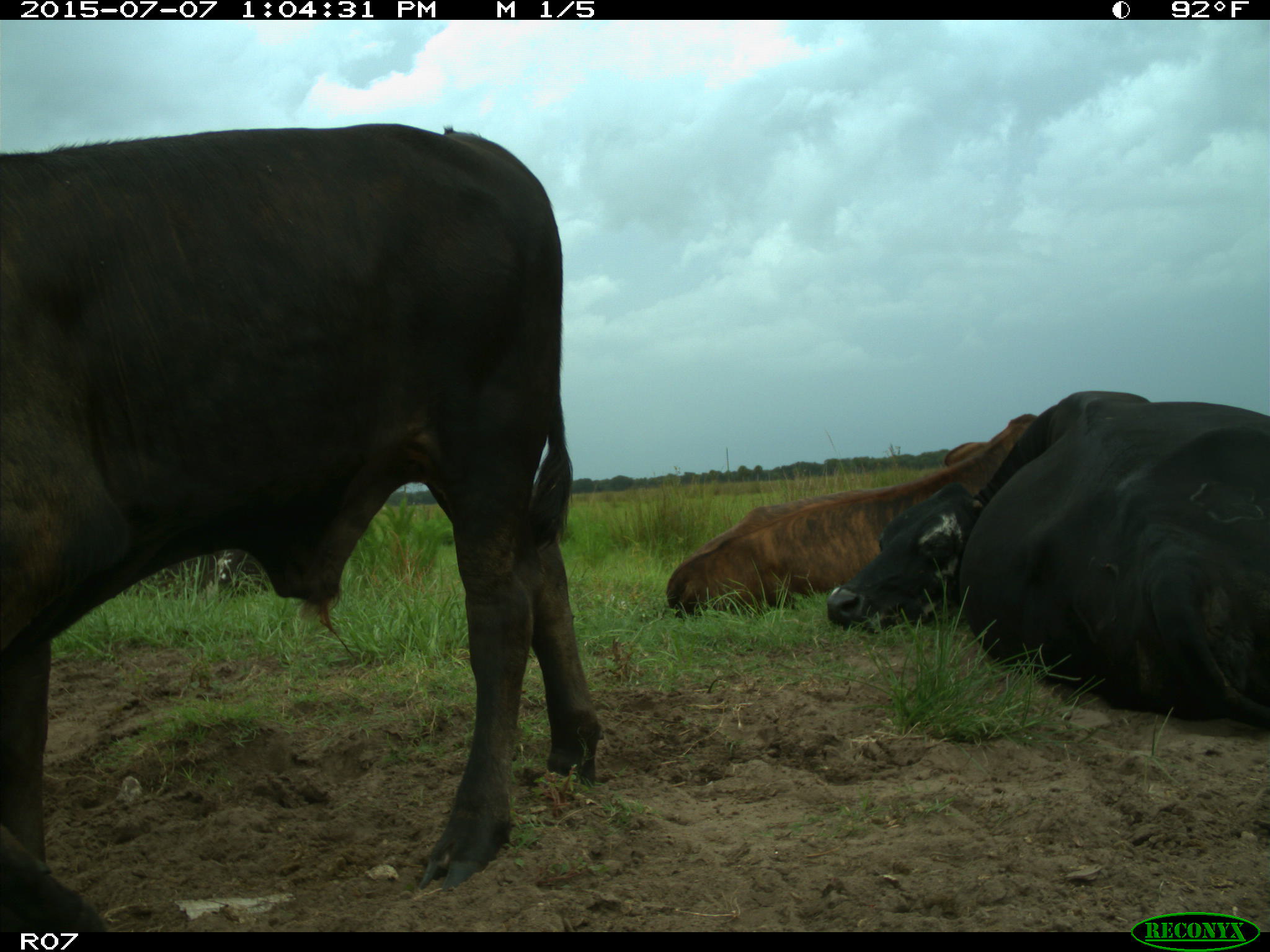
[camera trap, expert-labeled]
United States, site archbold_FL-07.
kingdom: Animalia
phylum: Chordata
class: Mammalia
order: Artiodactyla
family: Bovidae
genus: Bos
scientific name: Bos taurus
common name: domestic cow